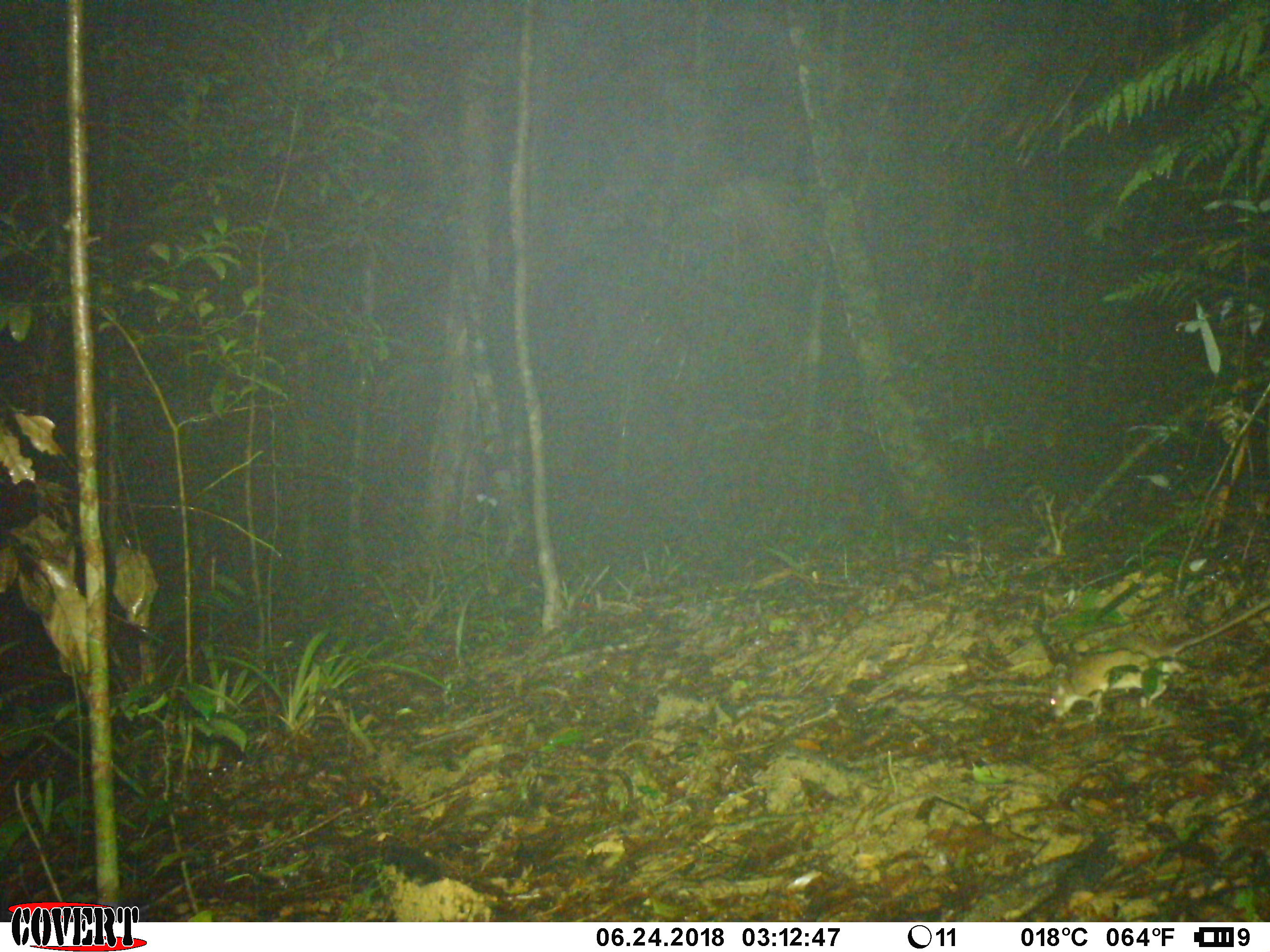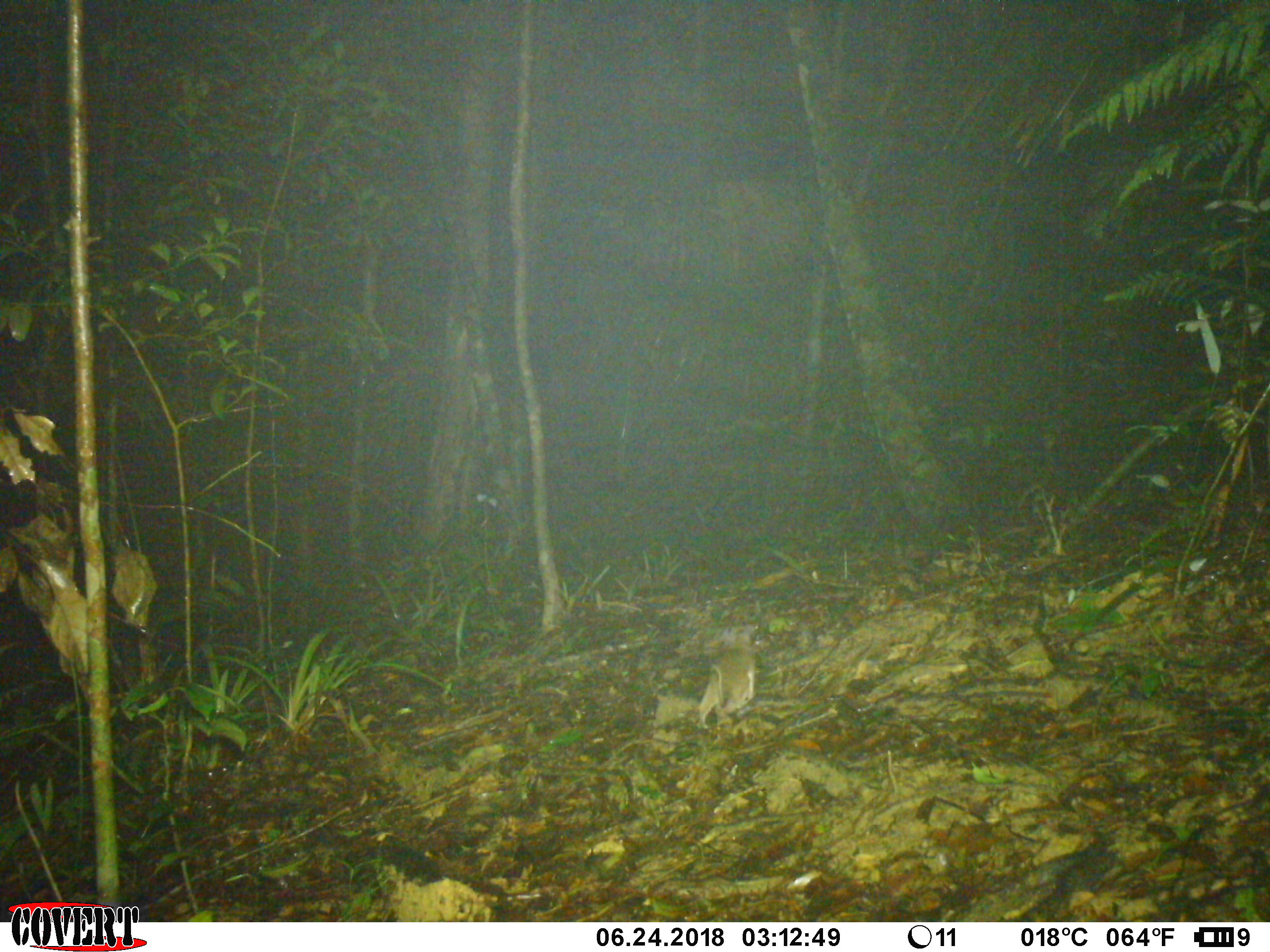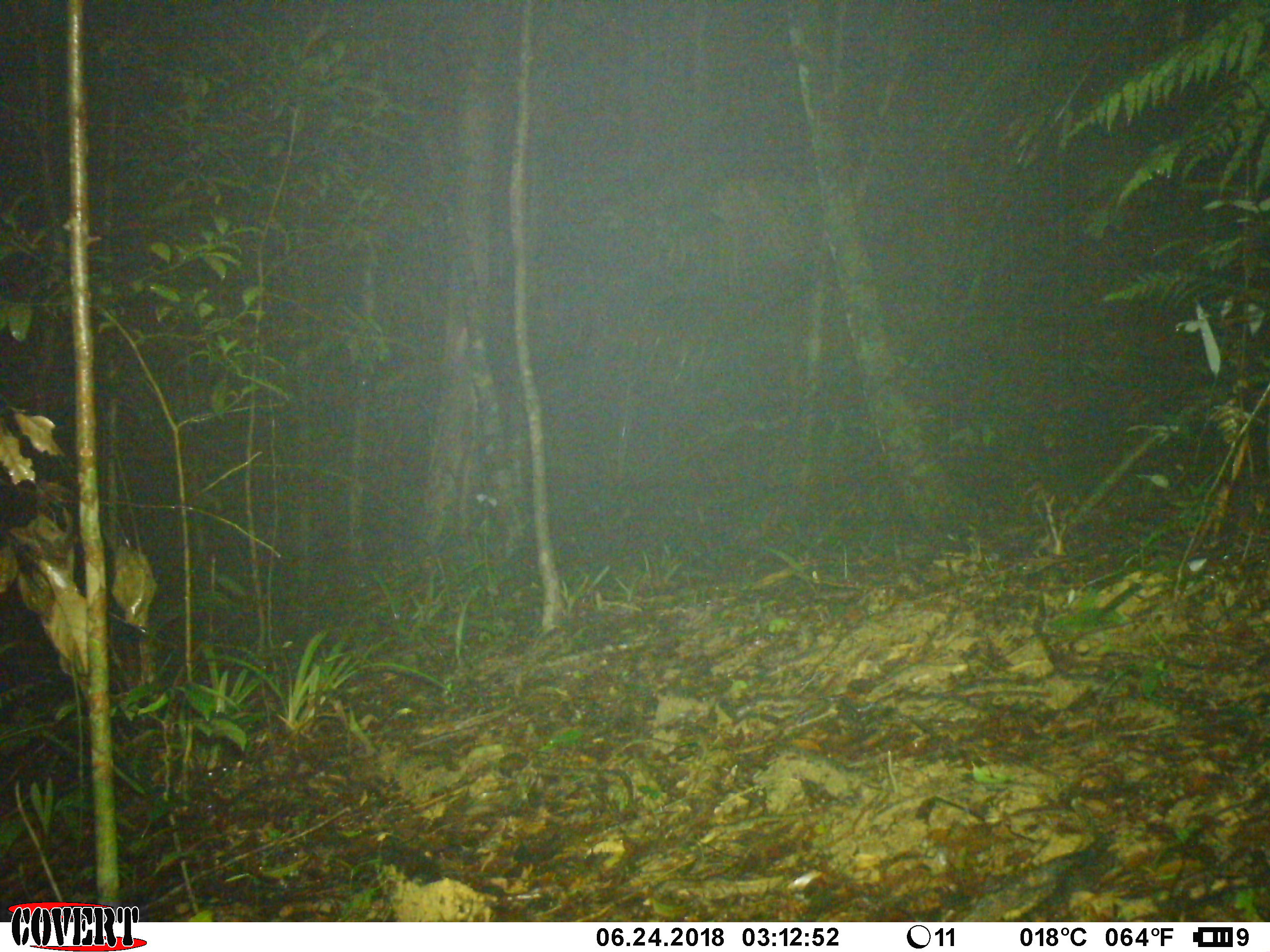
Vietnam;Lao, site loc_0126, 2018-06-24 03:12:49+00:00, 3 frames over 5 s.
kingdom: Animalia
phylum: Chordata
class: Mammalia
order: Rodentia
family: Muridae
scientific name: Muridae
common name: old-world mice and rats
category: unidentified murid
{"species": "unidentified murid (old-world mice and rats) (Muridae)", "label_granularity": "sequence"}